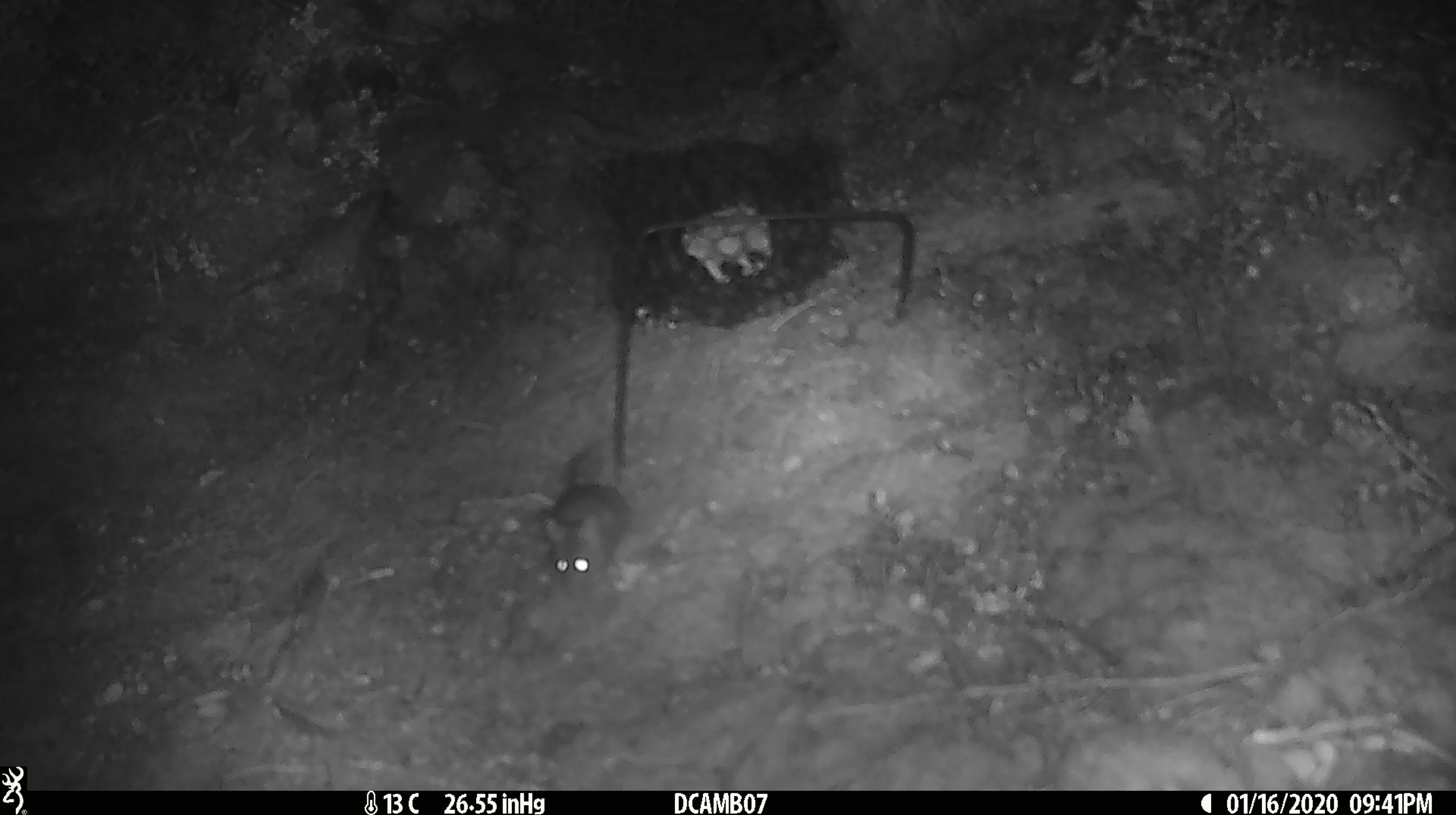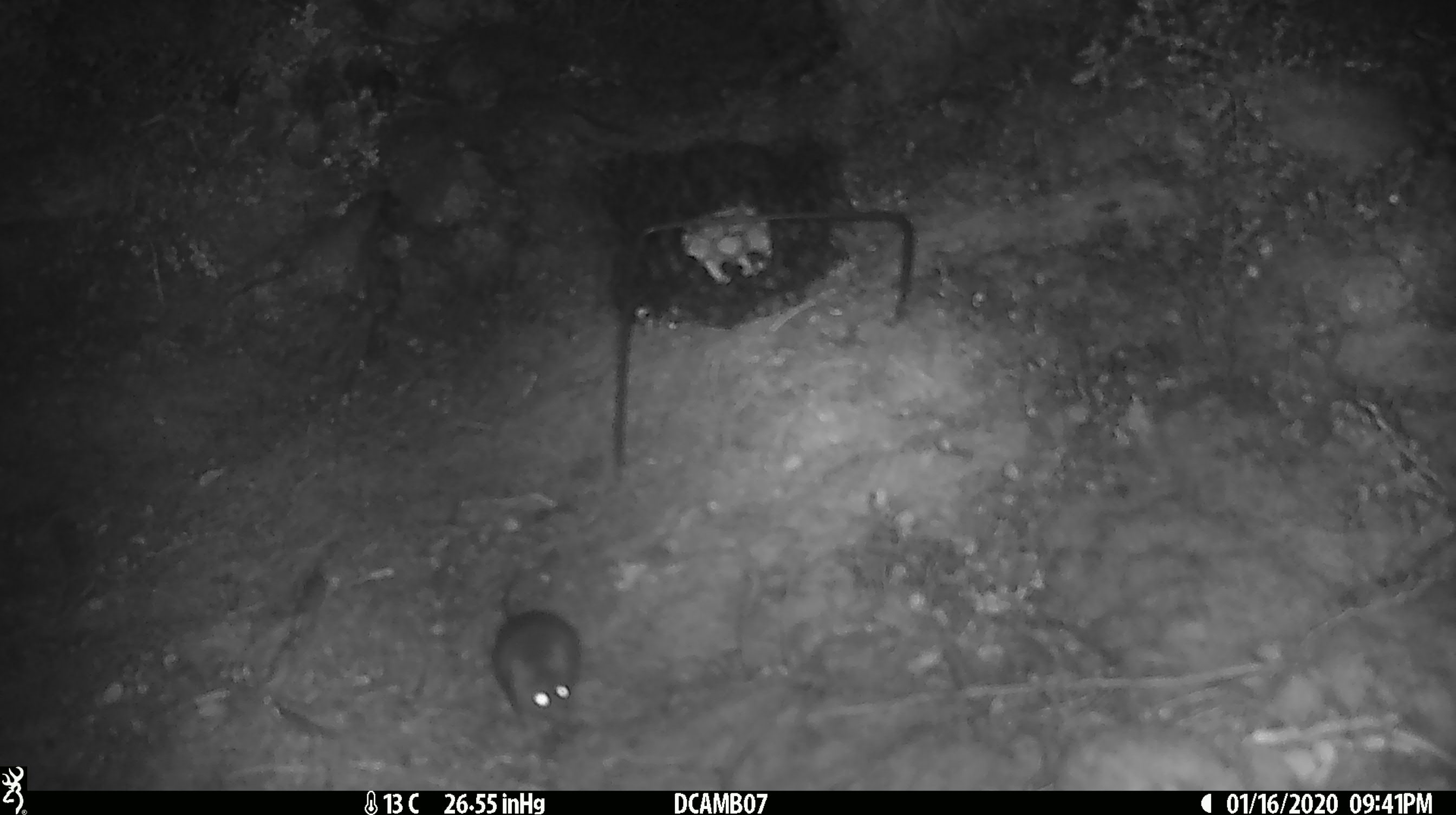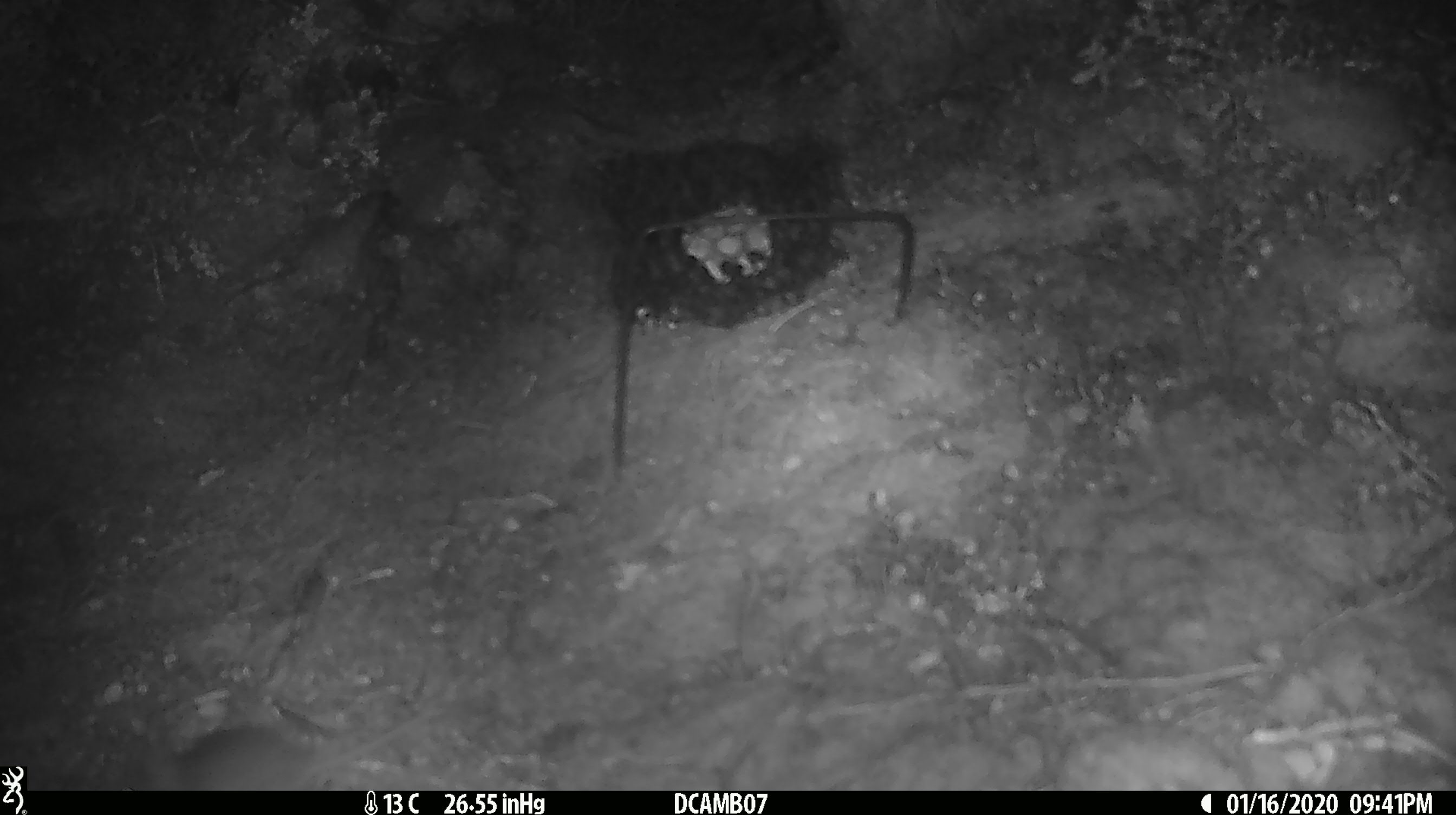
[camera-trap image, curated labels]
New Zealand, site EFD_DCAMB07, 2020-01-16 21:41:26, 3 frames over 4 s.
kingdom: Animalia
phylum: Chordata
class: Mammalia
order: Rodentia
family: Muridae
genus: Mus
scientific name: Mus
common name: mouse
Mouse (Mus).